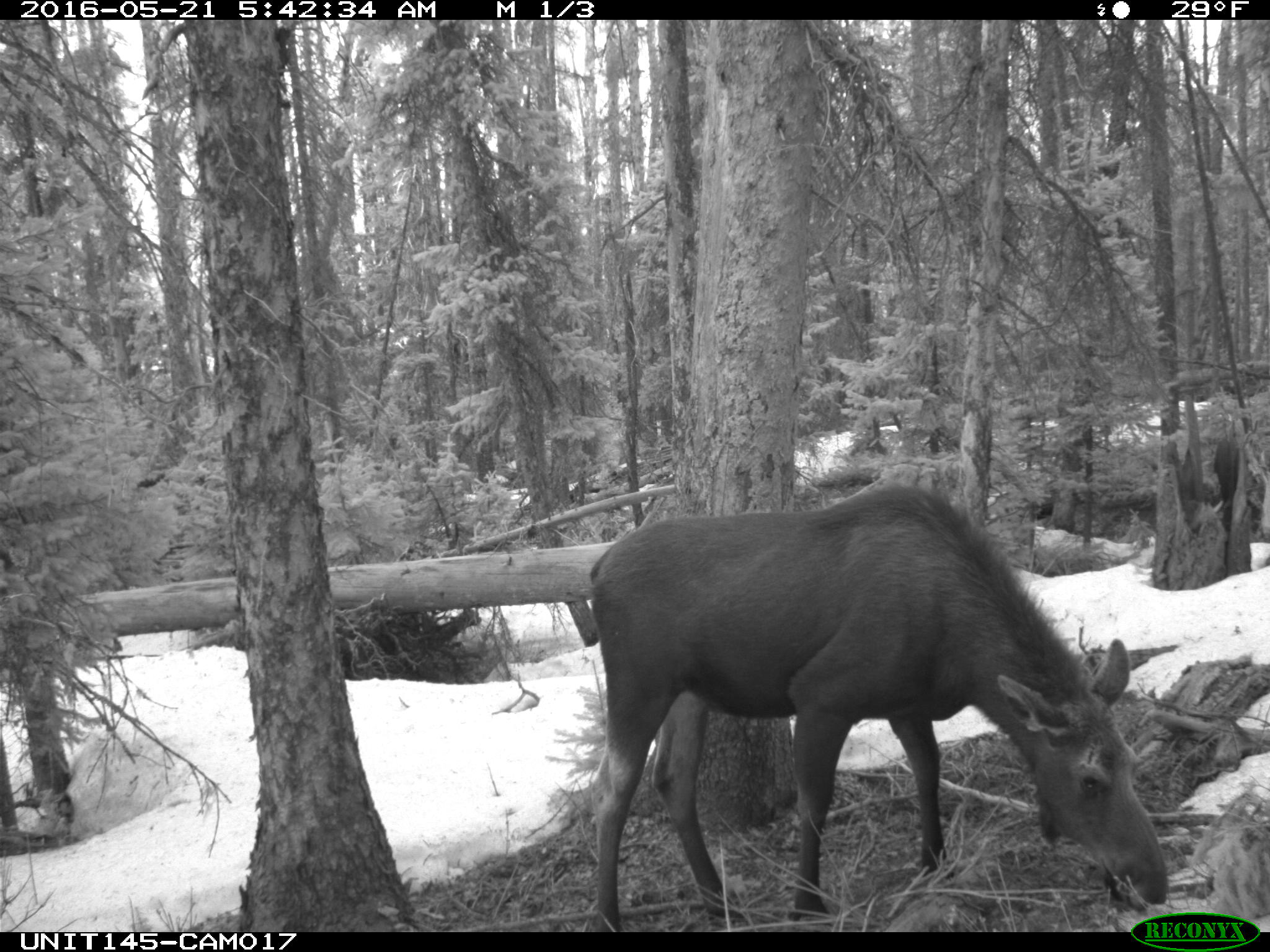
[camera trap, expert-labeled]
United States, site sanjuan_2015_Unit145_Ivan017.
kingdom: Animalia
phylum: Chordata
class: Mammalia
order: Artiodactyla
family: Cervidae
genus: Alces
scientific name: Alces alces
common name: moose